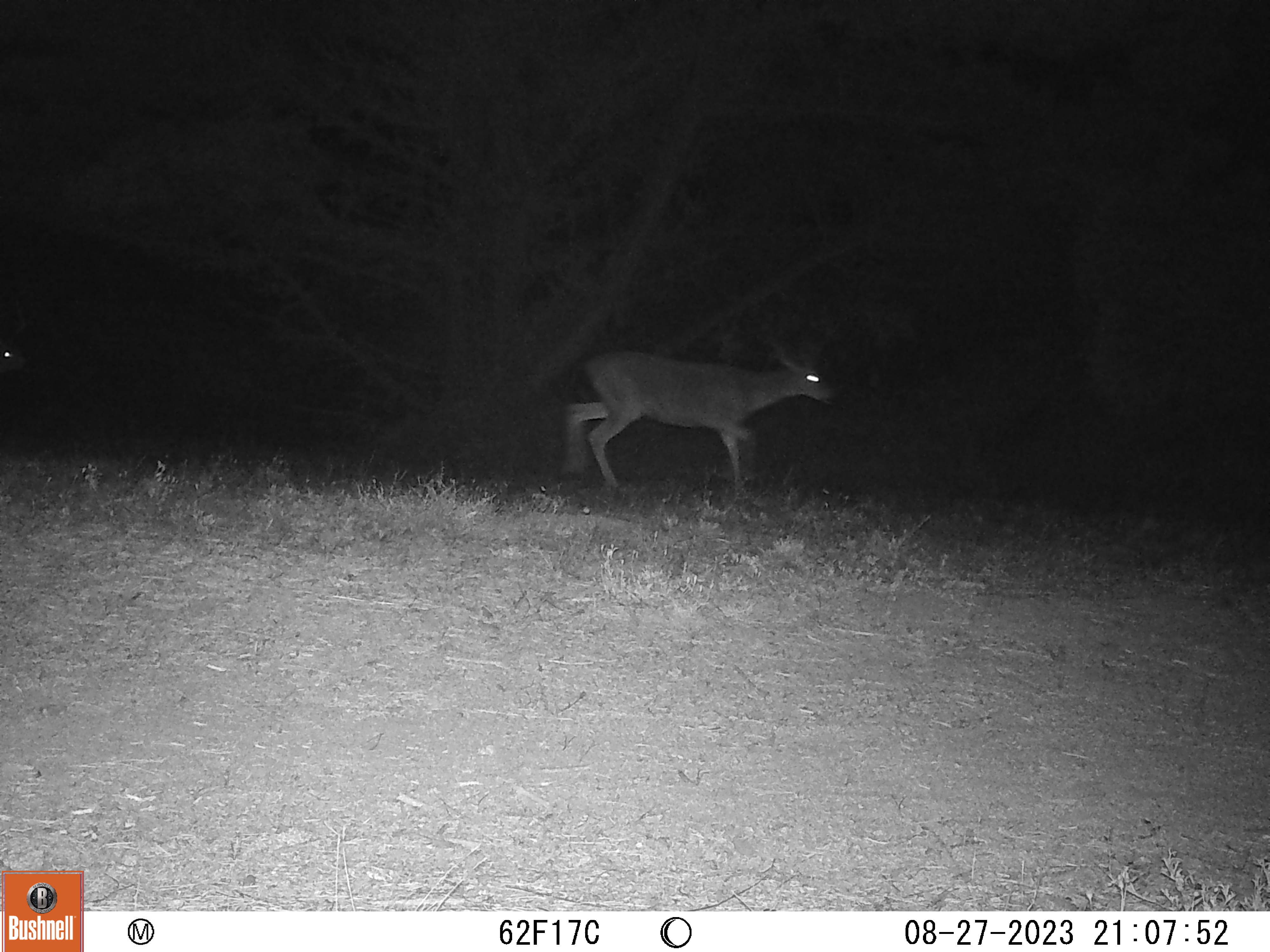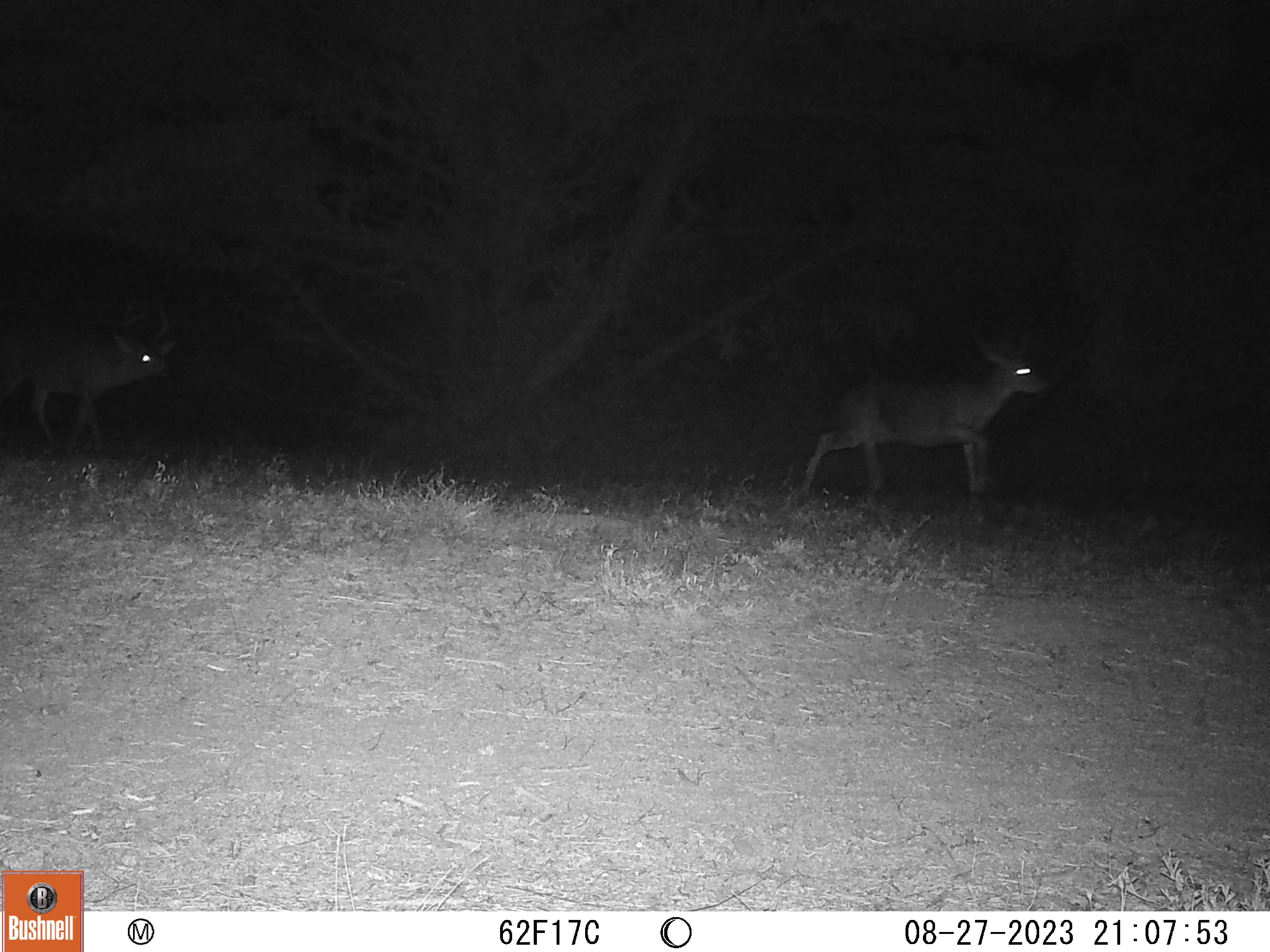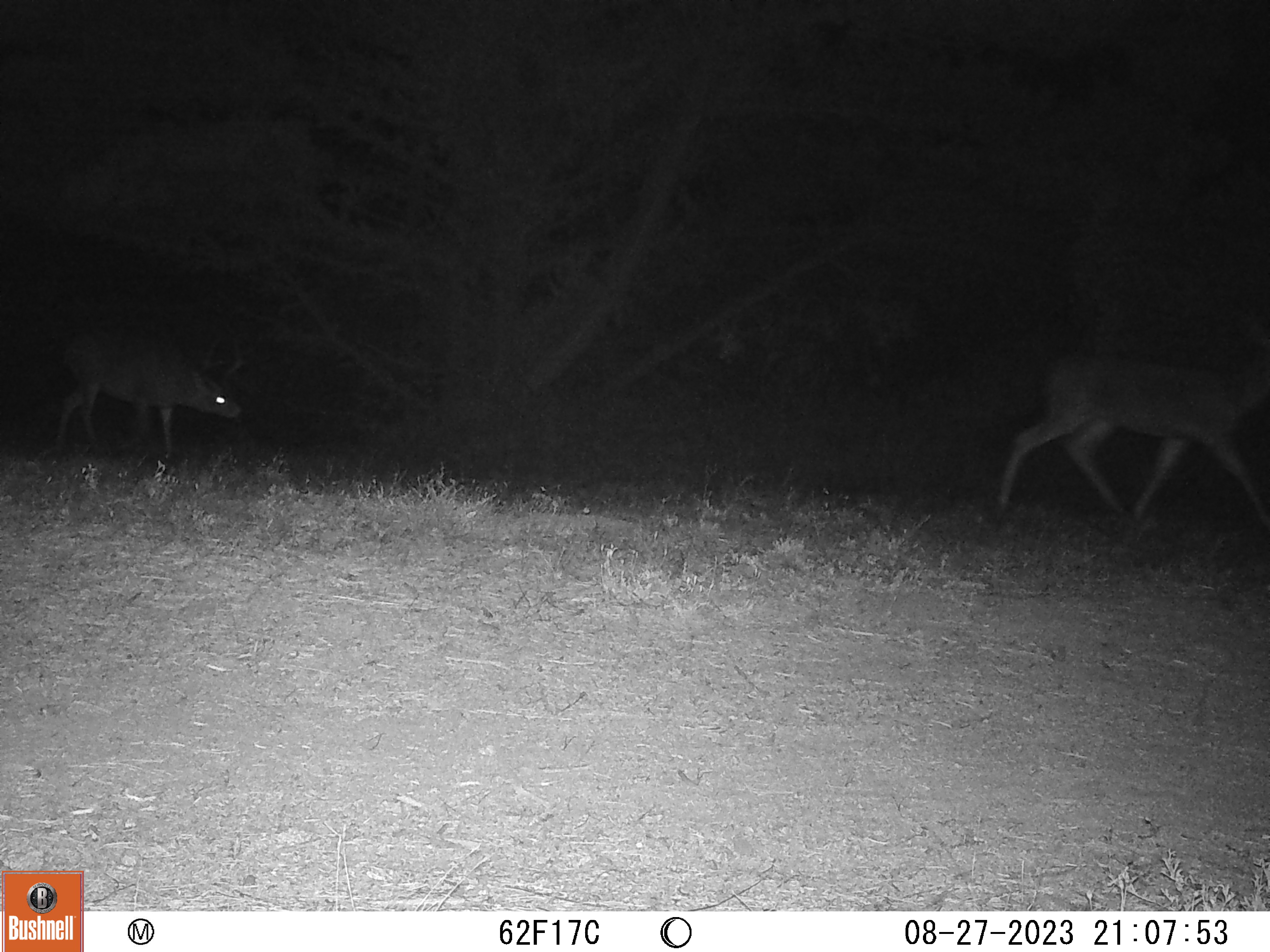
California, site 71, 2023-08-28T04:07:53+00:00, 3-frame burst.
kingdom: Animalia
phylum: Chordata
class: Mammalia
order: Artiodactyla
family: Cervidae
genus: Odocoileus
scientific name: Odocoileus hemionus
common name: mule deer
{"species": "mule deer (Odocoileus hemionus)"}